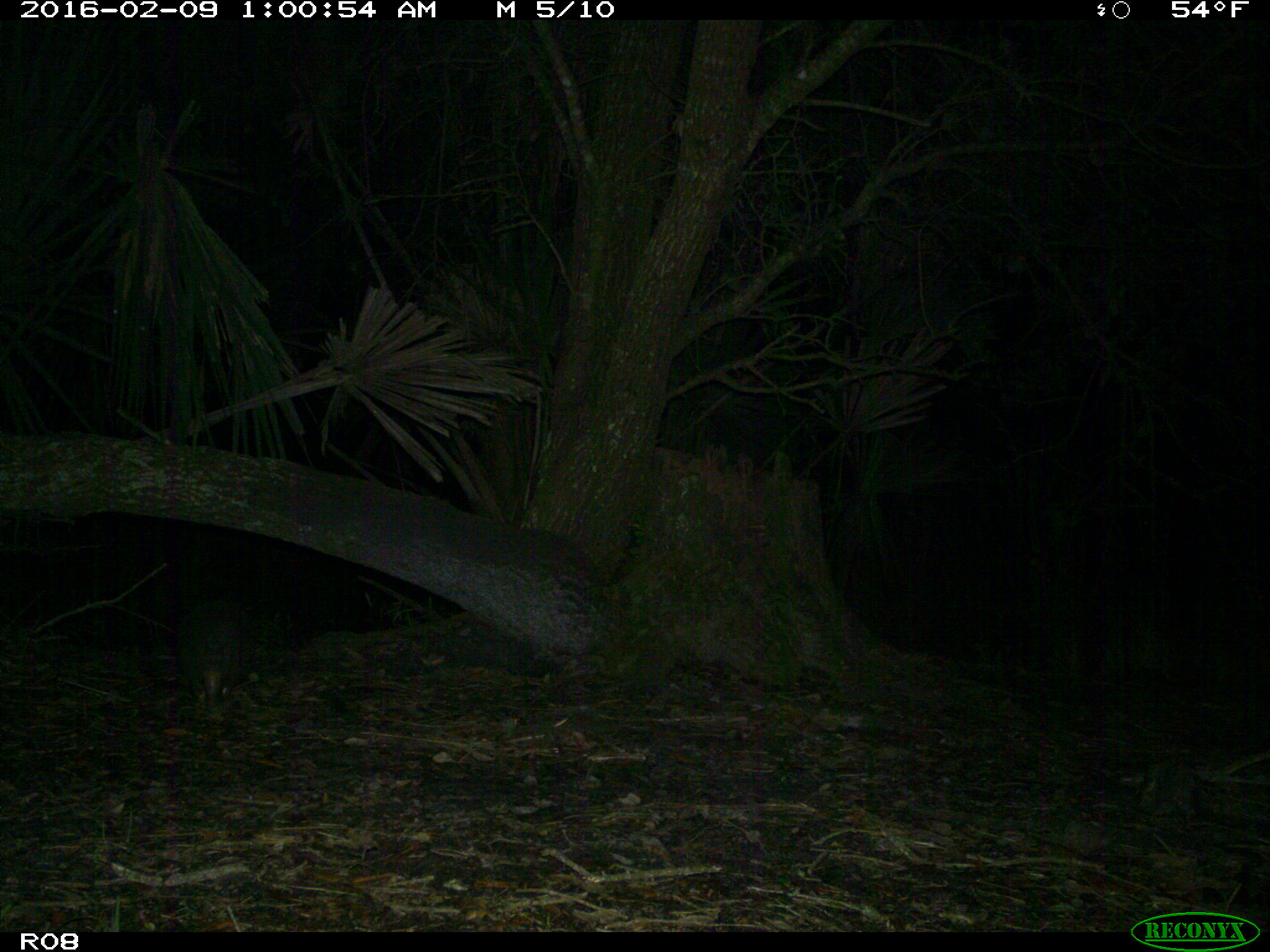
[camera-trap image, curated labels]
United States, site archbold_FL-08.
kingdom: Animalia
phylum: Chordata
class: Mammalia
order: Cingulata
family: Dasypodidae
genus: Dasypus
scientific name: Dasypus novemcinctus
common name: nine-banded armadillo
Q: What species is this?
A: Dasypus novemcinctus (nine-banded armadillo).